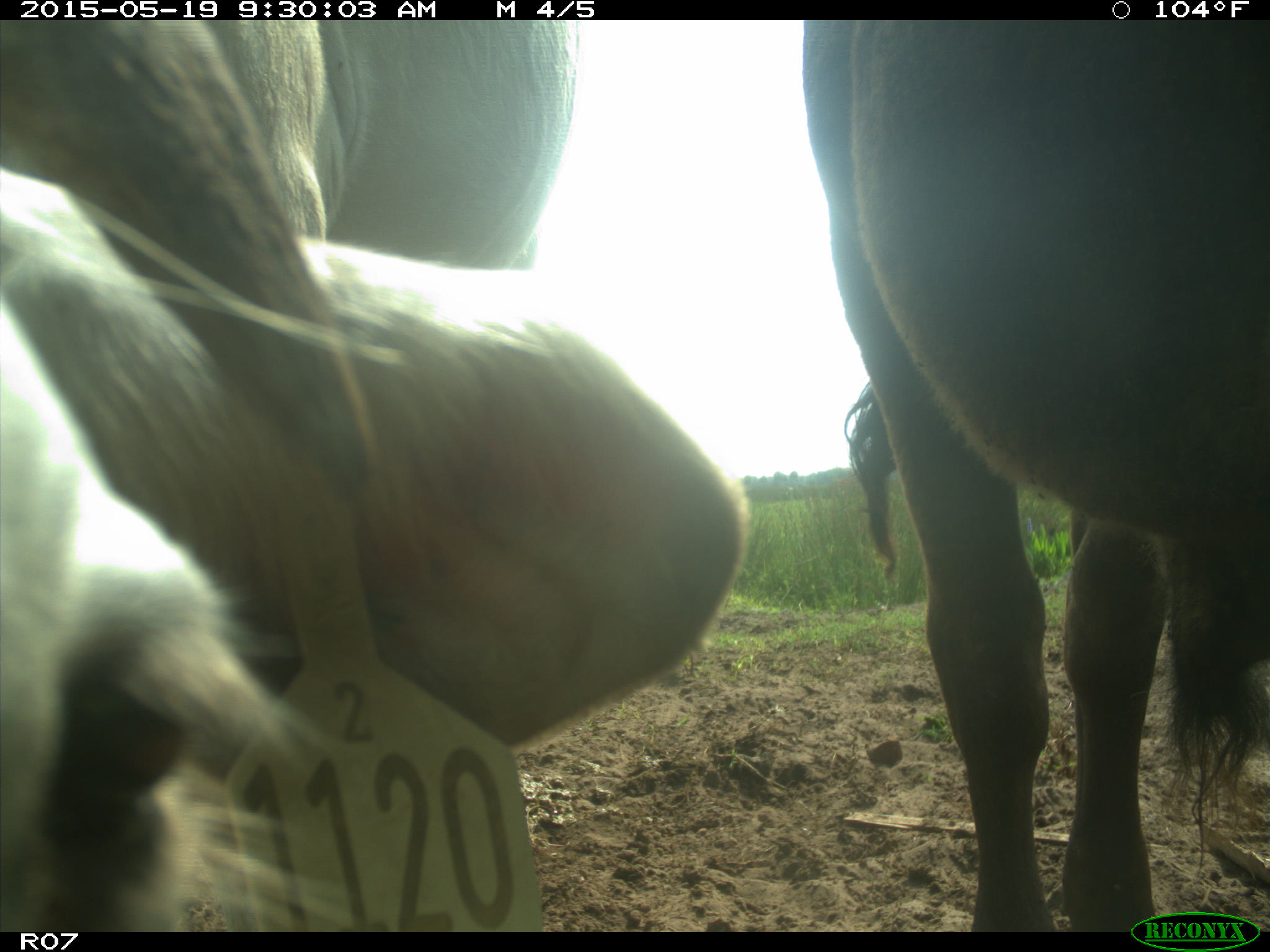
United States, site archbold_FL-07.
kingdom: Animalia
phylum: Chordata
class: Mammalia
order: Artiodactyla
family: Bovidae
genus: Bos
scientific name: Bos taurus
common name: domestic cow